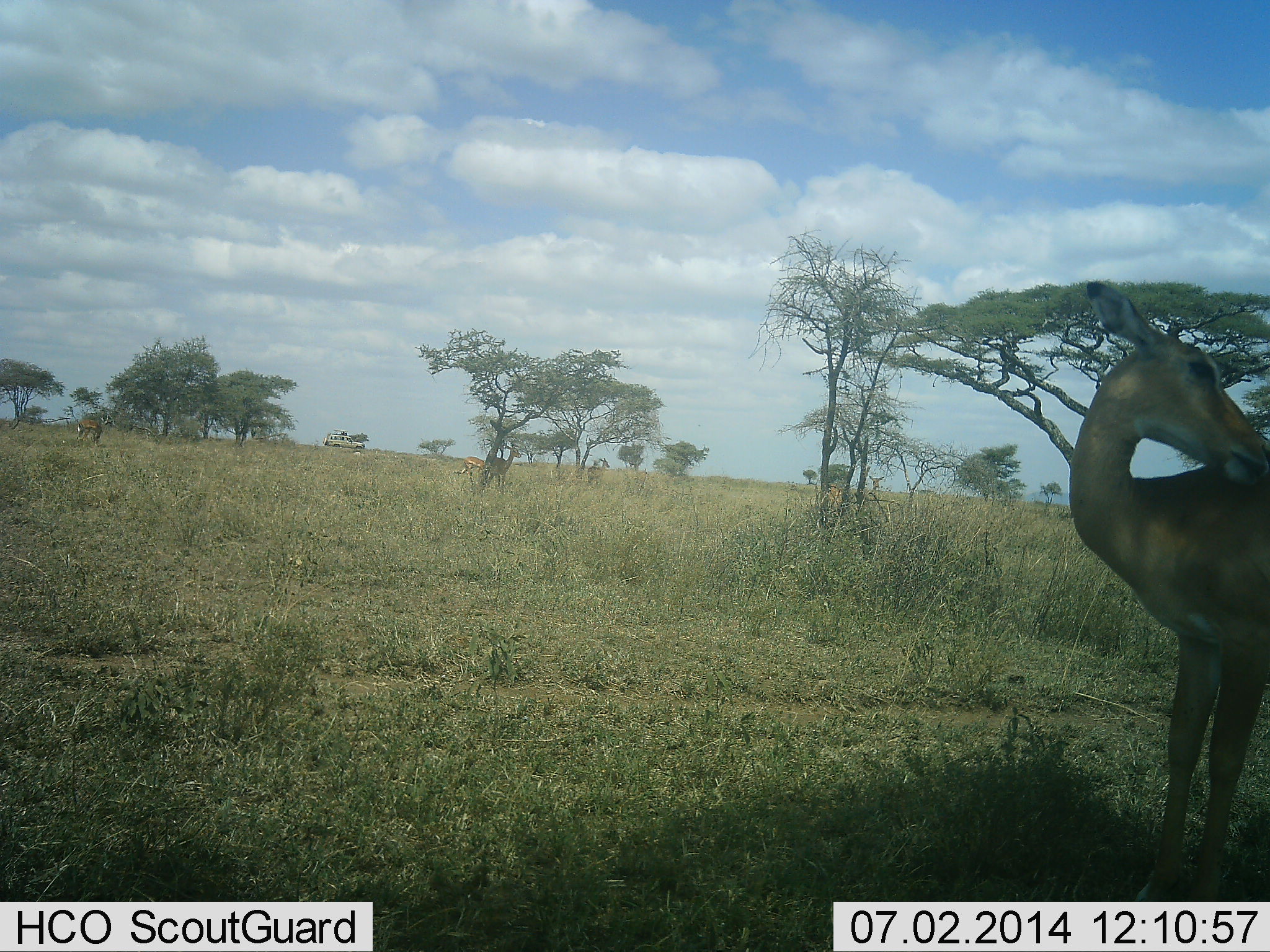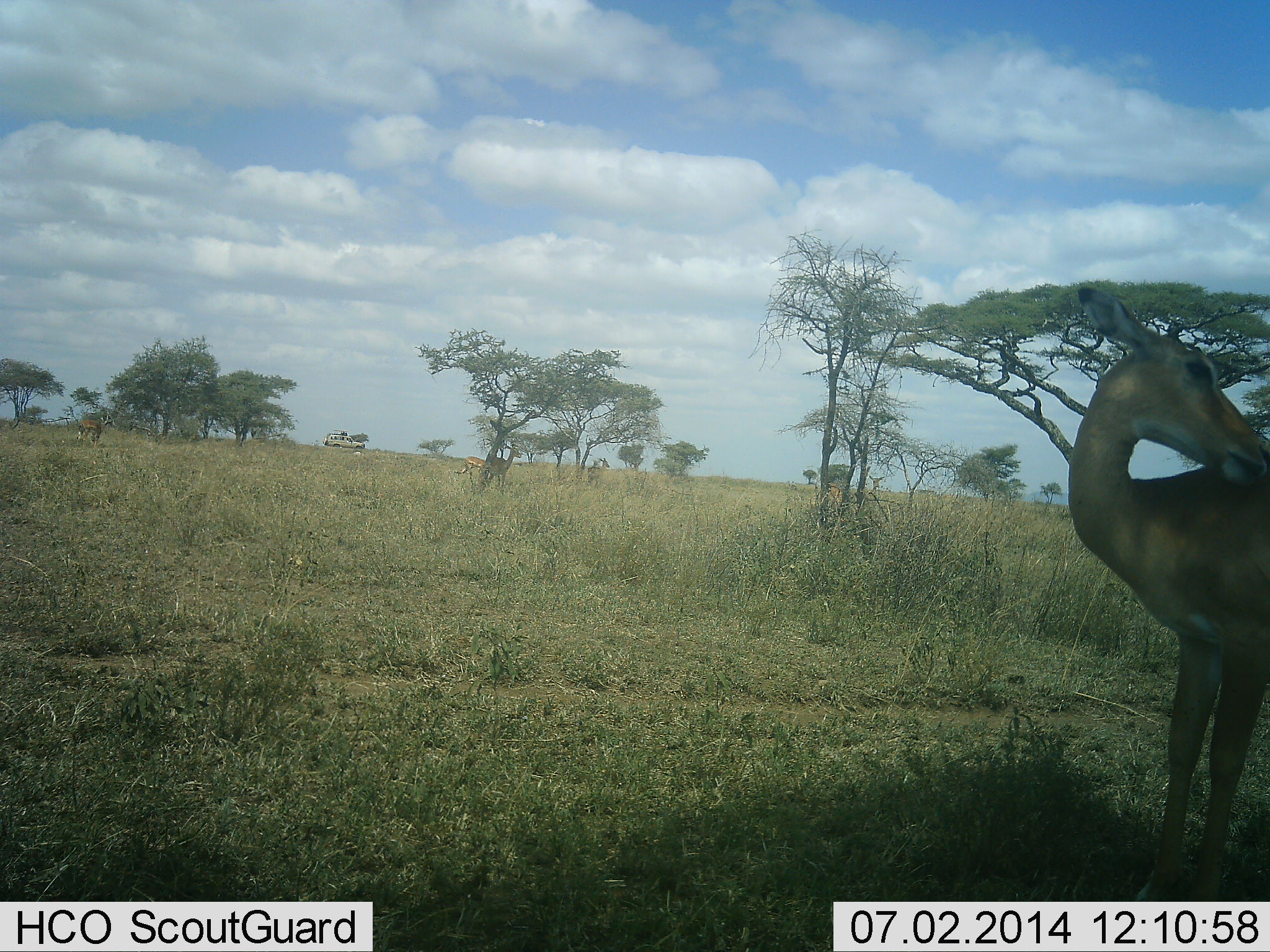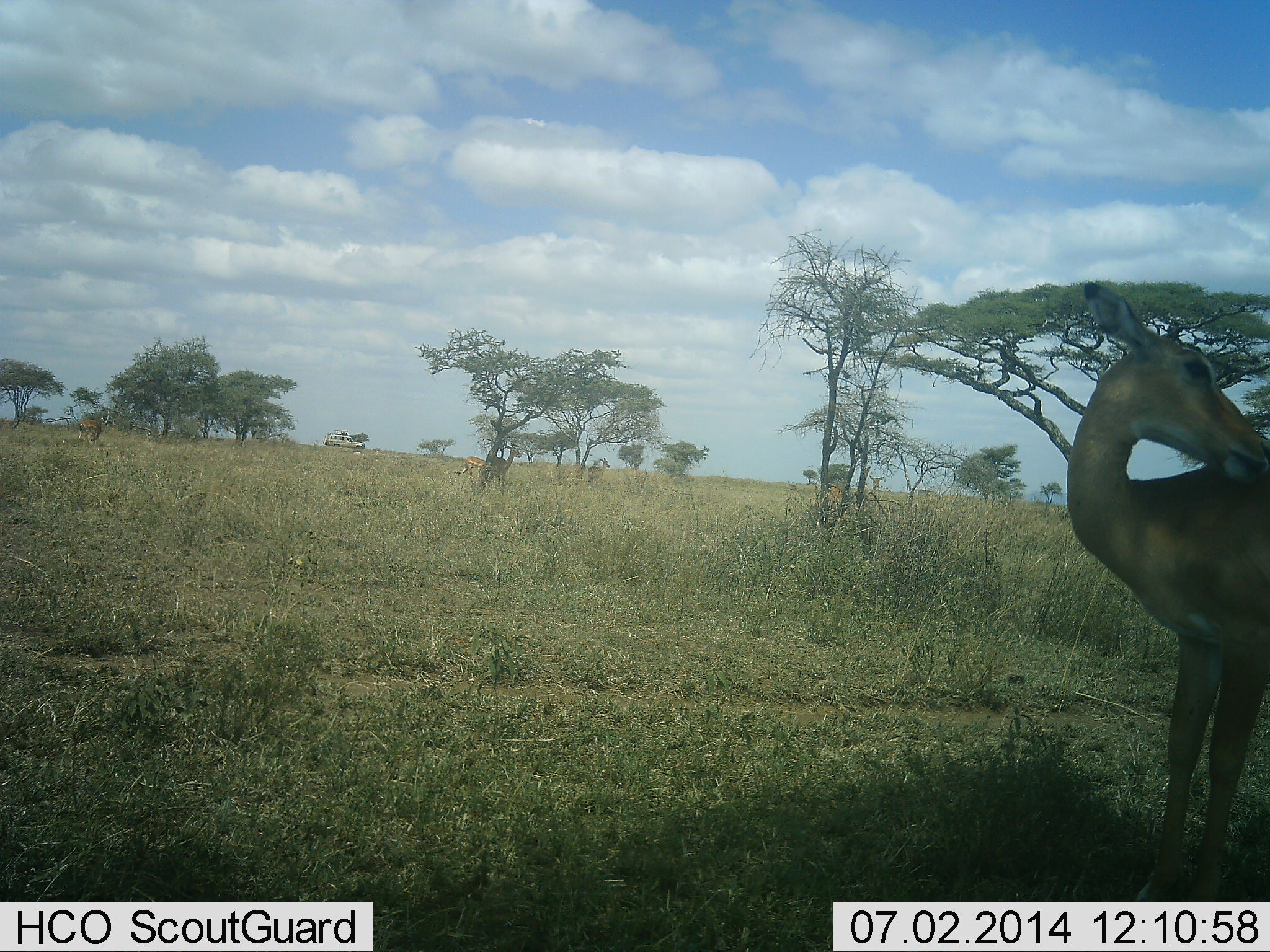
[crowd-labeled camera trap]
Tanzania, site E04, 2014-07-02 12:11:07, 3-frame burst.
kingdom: Animalia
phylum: Chordata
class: Mammalia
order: Artiodactyla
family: Bovidae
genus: Aepyceros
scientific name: Aepyceros melampus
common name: impala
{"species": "impala (Aepyceros melampus)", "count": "2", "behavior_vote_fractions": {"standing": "100%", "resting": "0%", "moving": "8%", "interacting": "0%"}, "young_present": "0%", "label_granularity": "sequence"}